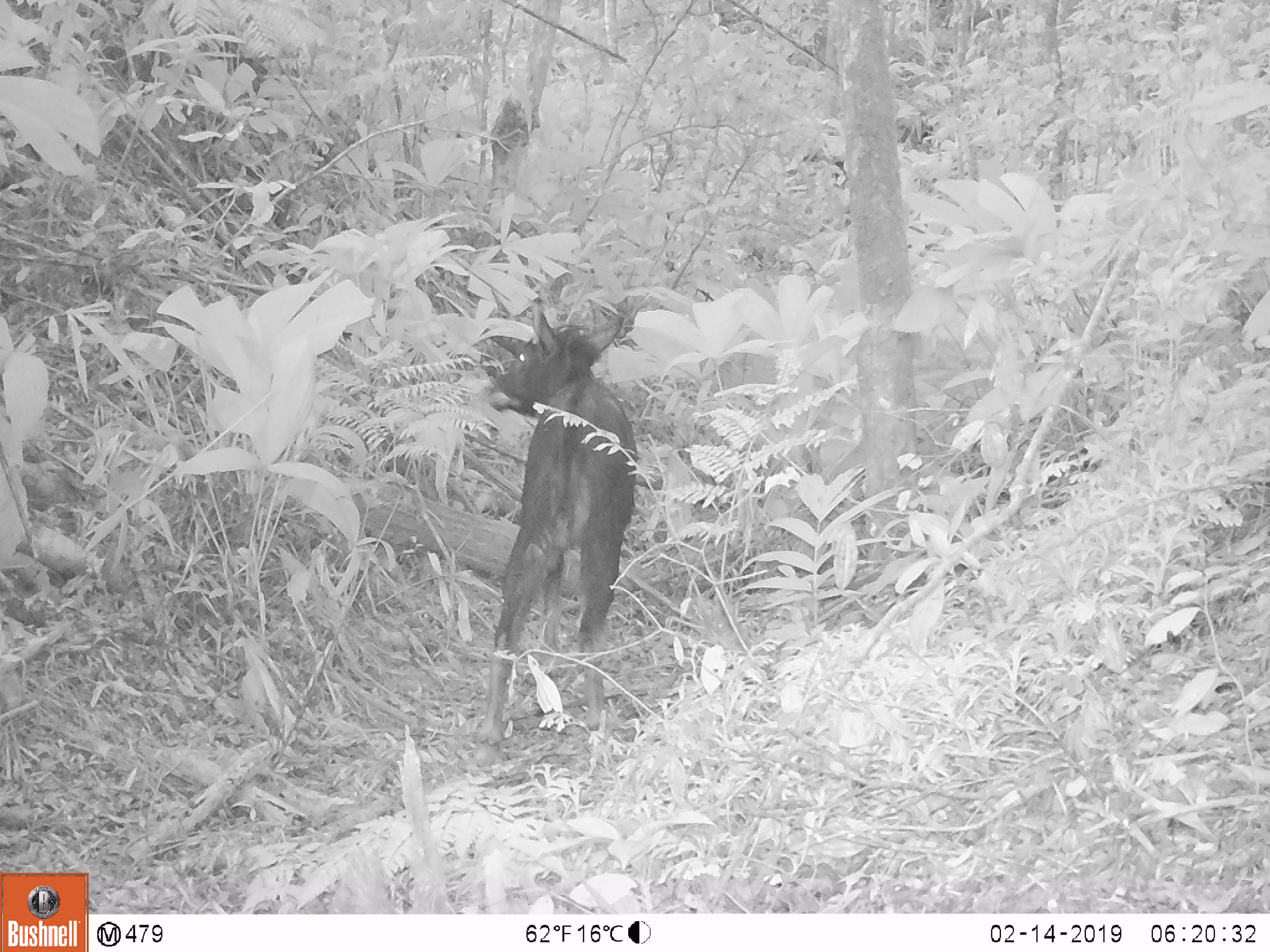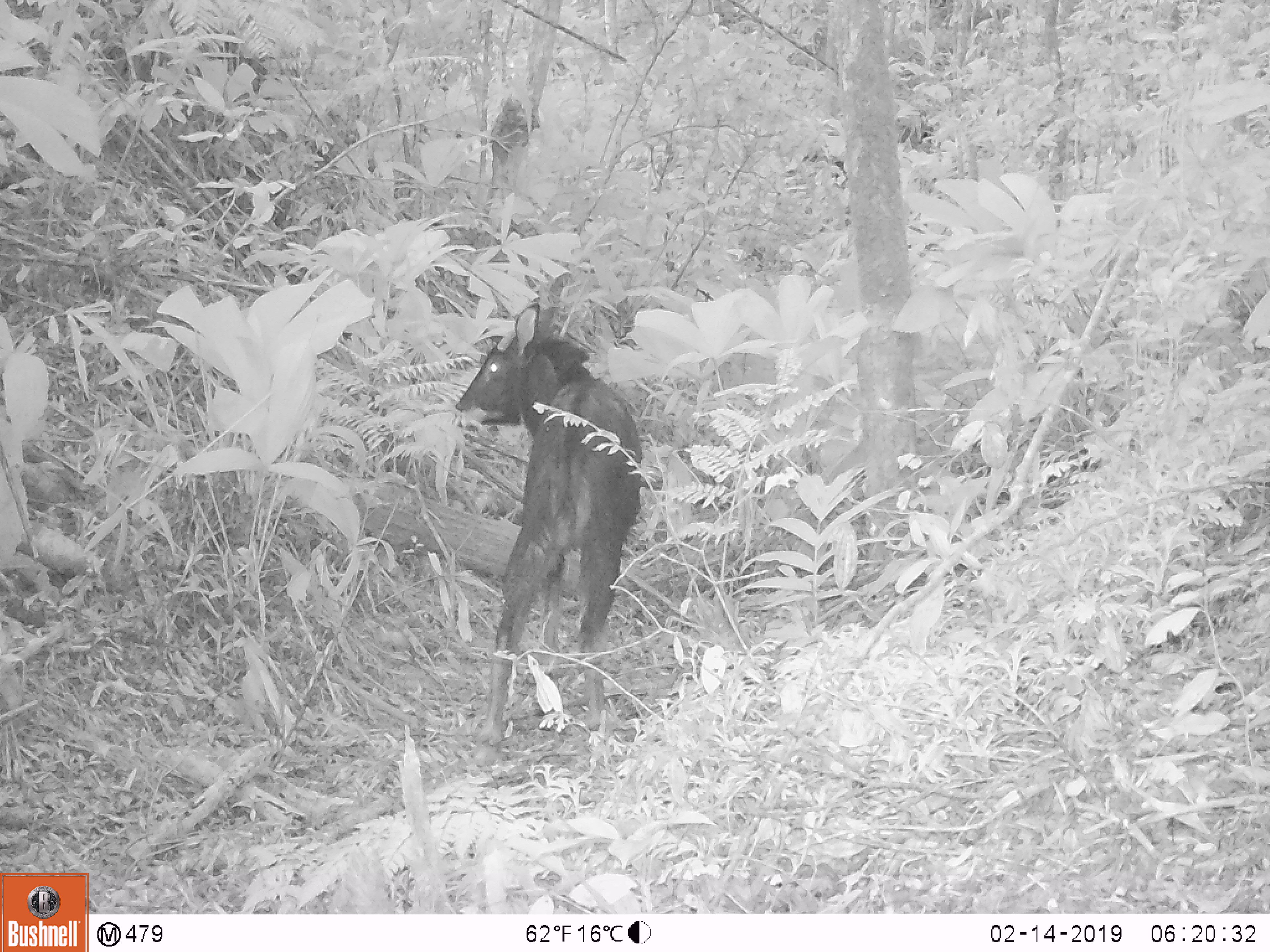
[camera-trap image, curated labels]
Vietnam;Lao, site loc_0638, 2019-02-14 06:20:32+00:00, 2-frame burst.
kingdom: Animalia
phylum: Chordata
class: Mammalia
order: Artiodactyla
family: Bovidae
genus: Capricornis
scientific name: Capricornis sumatraensis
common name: chinese serow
Chinese serow (Capricornis sumatraensis). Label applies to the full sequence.